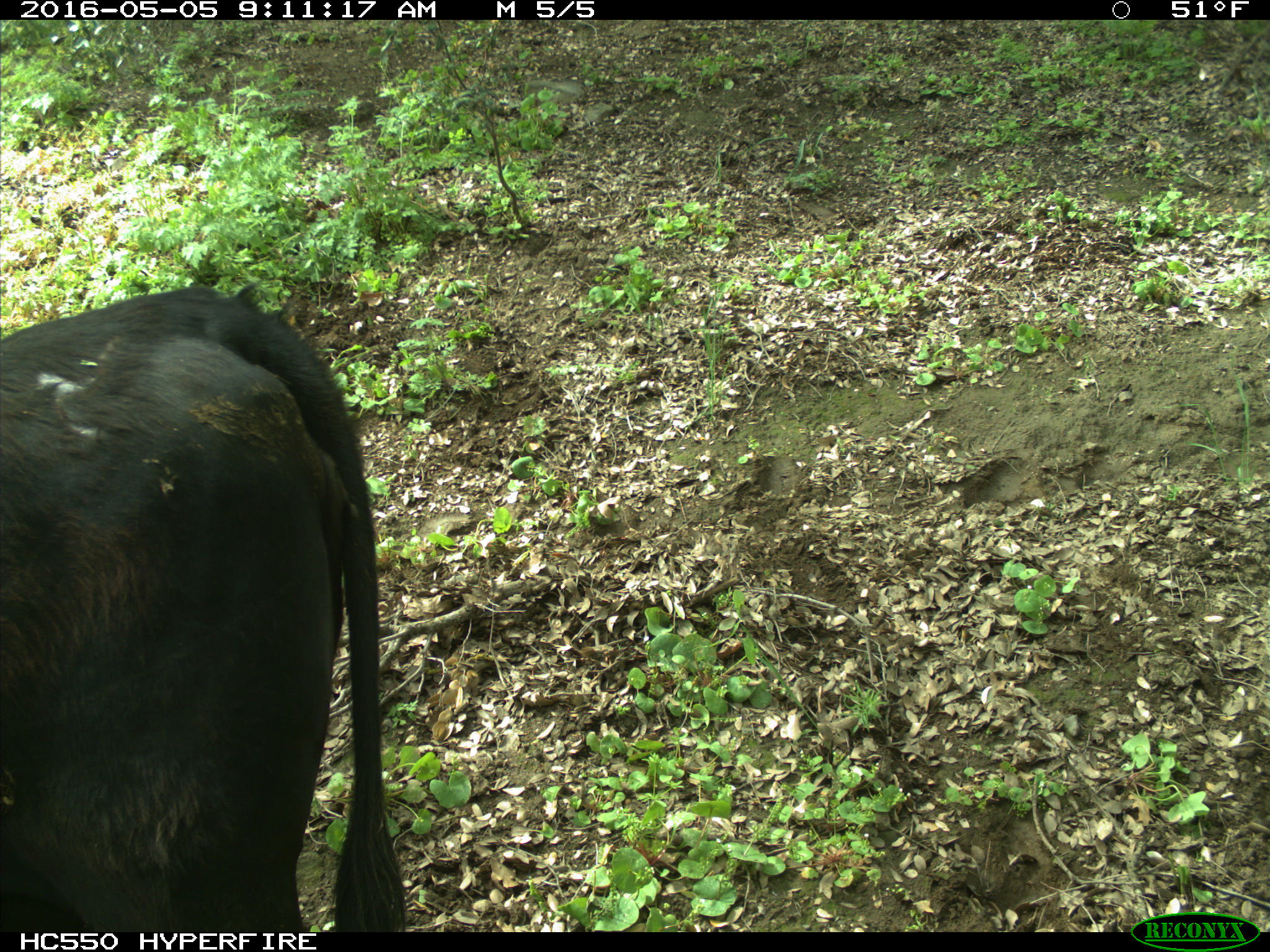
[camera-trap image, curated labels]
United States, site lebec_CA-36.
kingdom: Animalia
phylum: Chordata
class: Mammalia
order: Artiodactyla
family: Bovidae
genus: Bos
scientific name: Bos taurus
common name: domestic cow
Bos taurus (domestic cow).